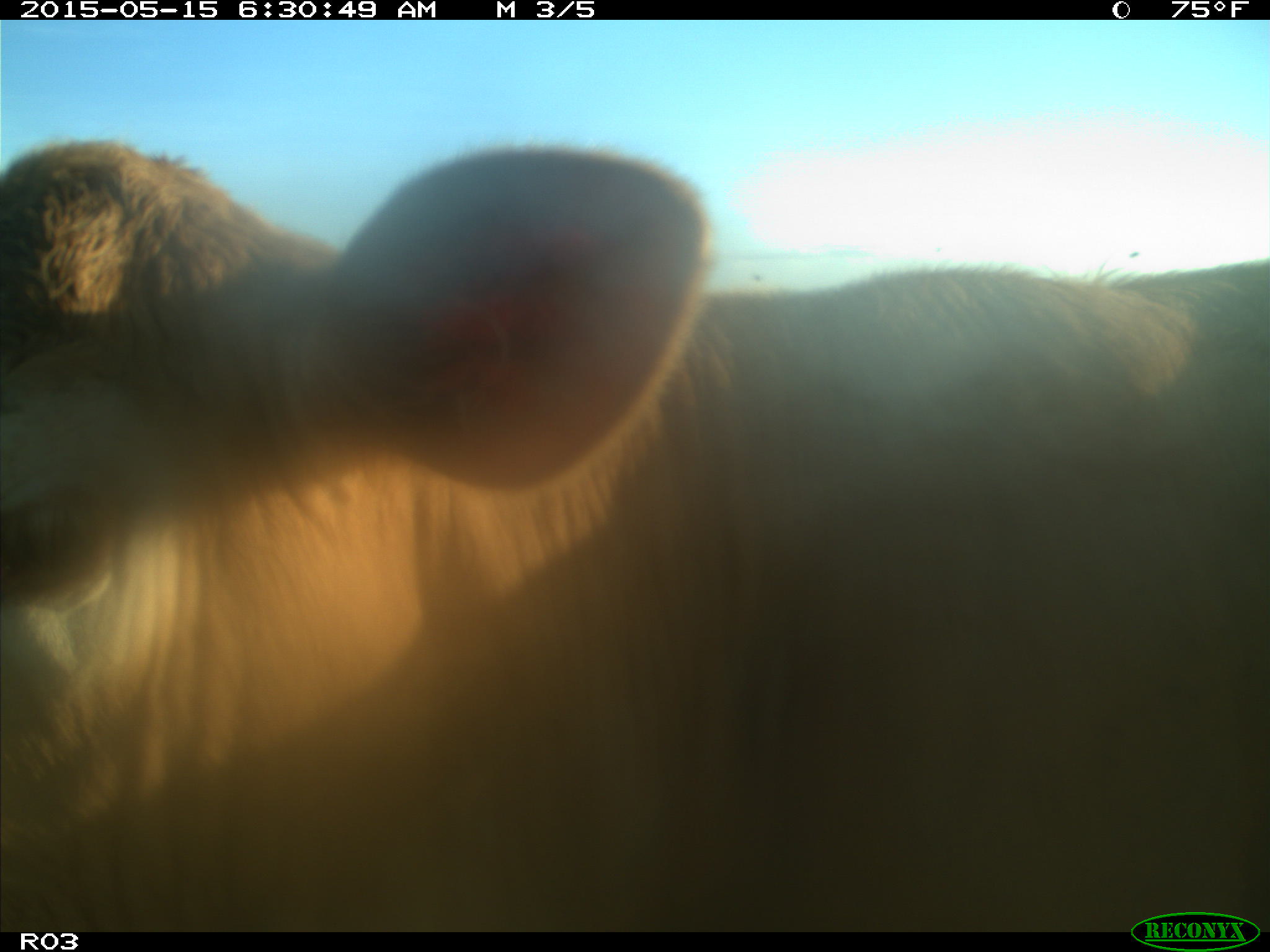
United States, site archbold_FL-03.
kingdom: Animalia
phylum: Chordata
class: Mammalia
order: Artiodactyla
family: Bovidae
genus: Bos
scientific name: Bos taurus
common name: domestic cow